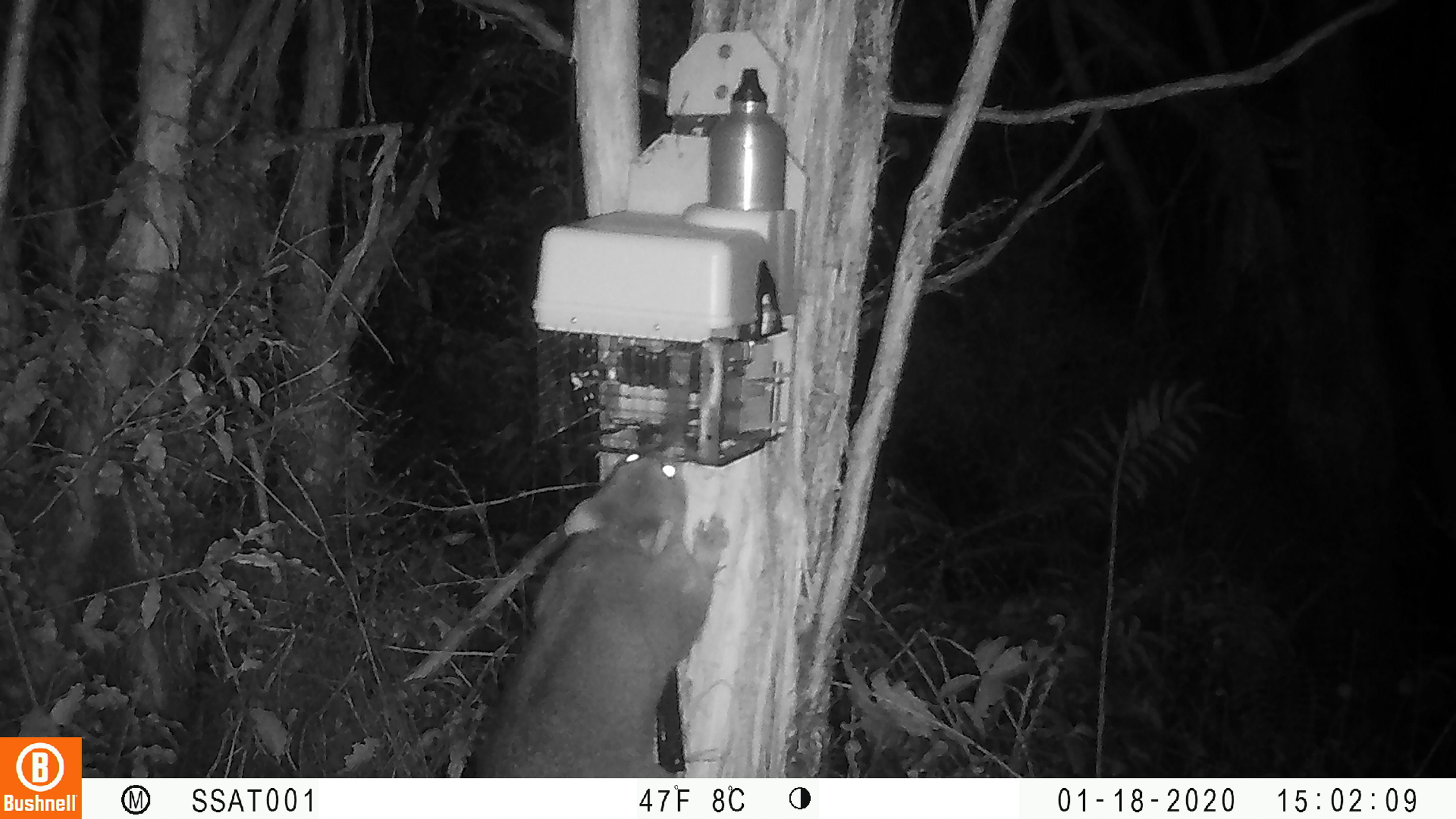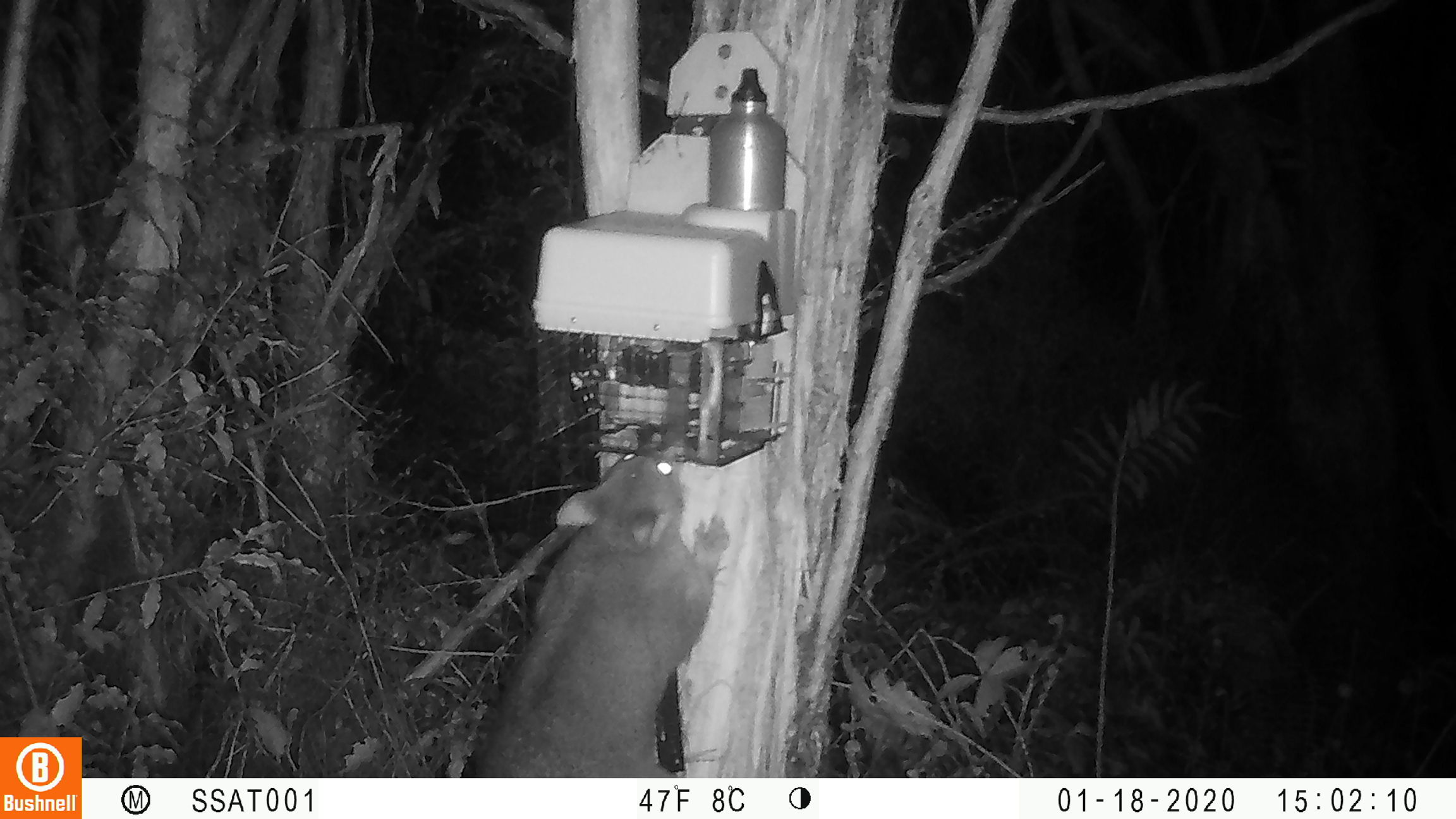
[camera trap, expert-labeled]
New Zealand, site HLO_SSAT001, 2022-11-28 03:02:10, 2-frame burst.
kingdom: Animalia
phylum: Chordata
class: Mammalia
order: Diprotodontia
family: Phalangeridae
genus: Trichosurus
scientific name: Trichosurus vulpecula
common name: common brushtail possum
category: possum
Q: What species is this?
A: Possum (common brushtail possum) (Trichosurus vulpecula).